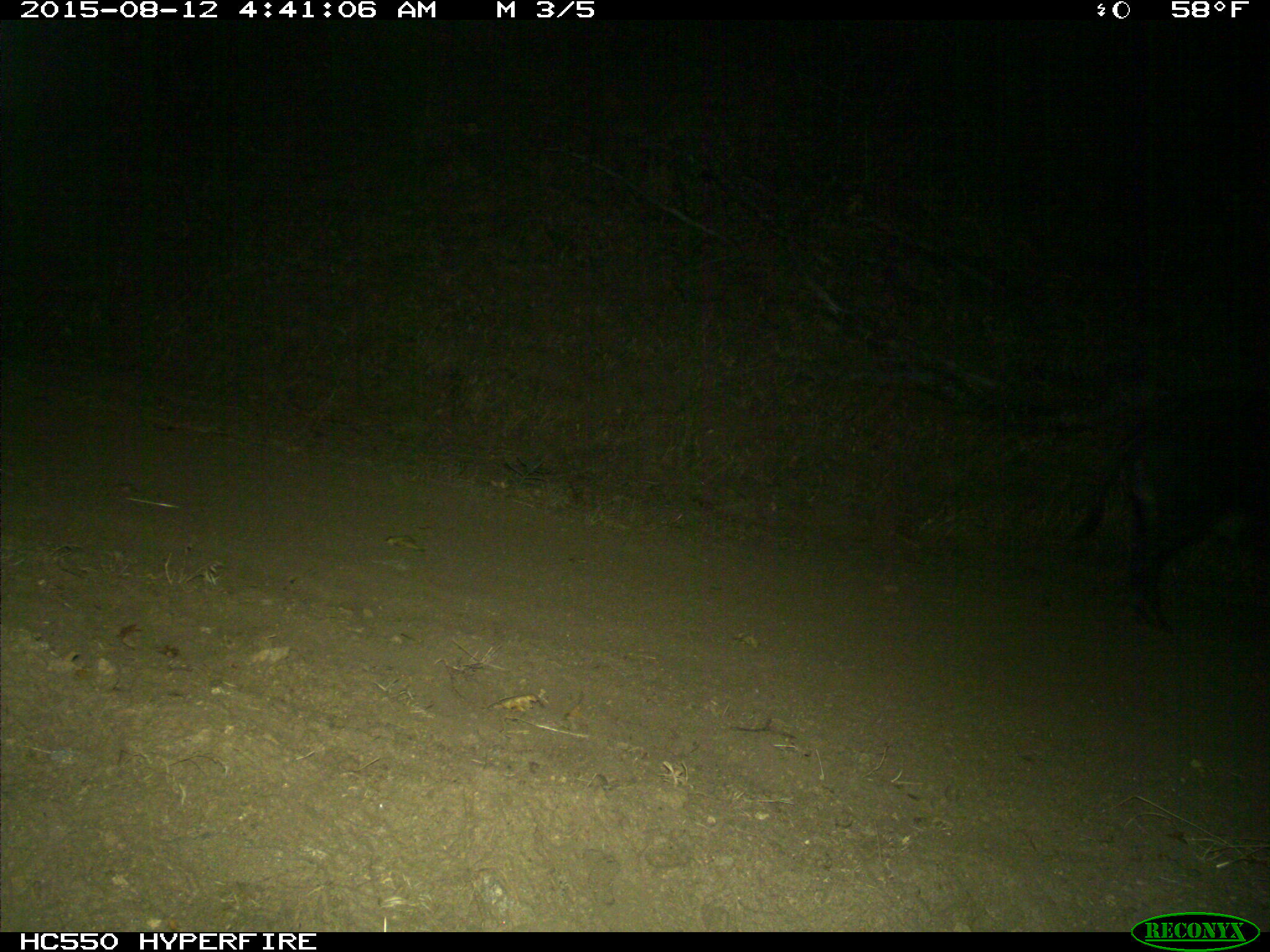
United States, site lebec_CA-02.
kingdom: Animalia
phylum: Chordata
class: Mammalia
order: Artiodactyla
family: Suidae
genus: Sus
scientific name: Sus scrofa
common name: wild boar